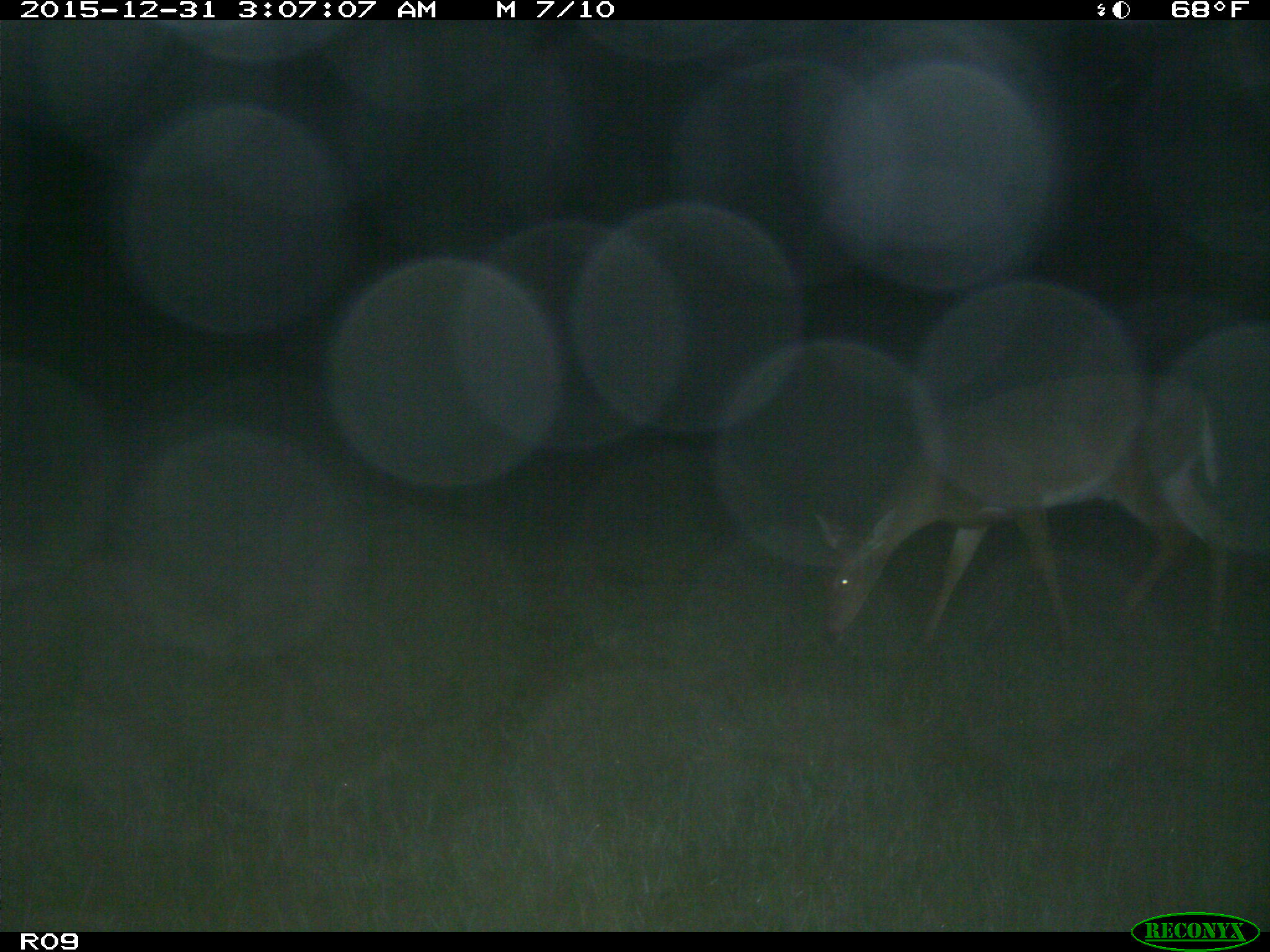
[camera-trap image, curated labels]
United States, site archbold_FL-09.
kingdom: Animalia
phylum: Chordata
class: Mammalia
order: Artiodactyla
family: Cervidae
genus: Odocoileus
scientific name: Odocoileus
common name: deer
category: unidentified deer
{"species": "unidentified deer (deer) (Odocoileus)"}